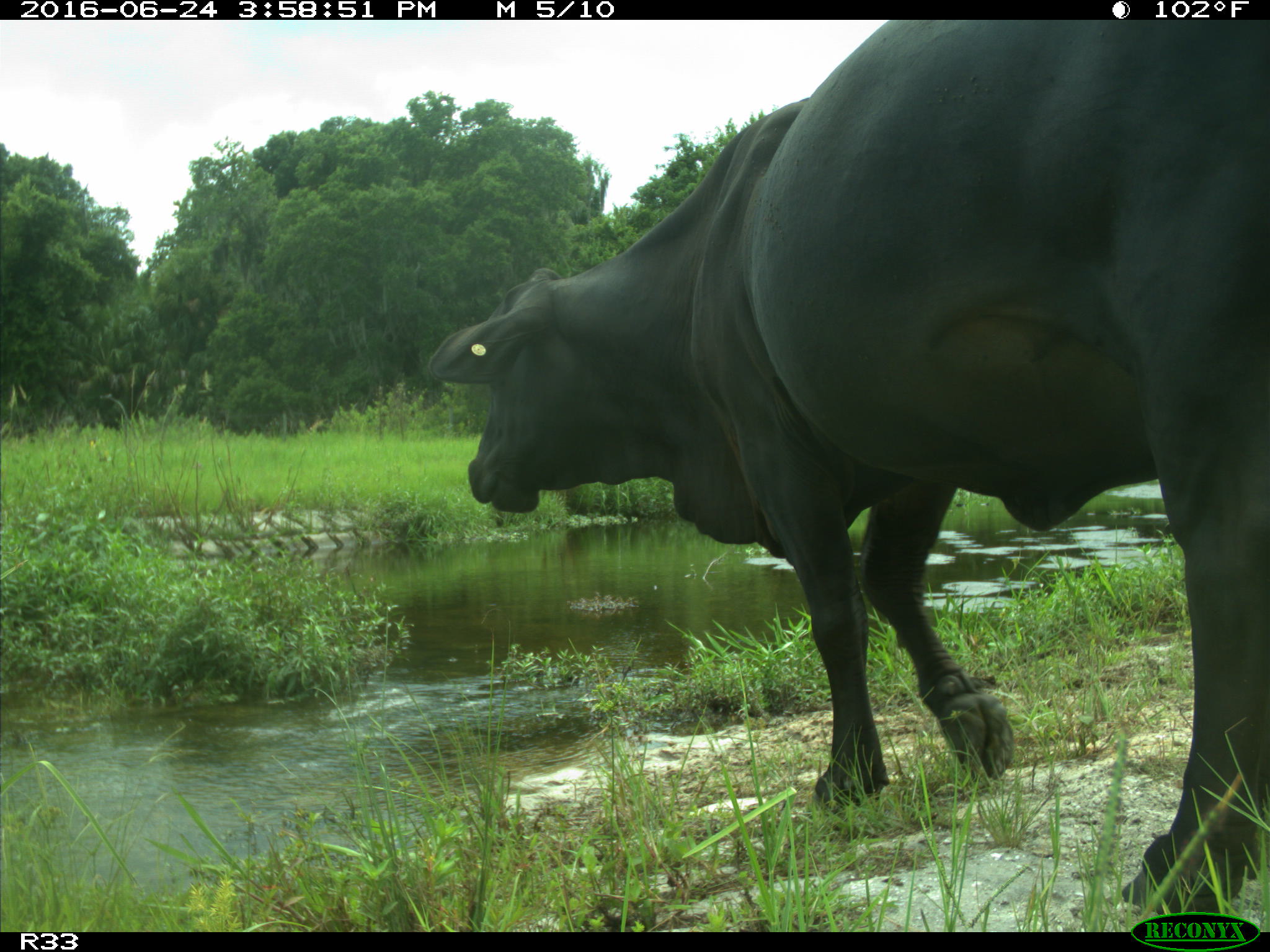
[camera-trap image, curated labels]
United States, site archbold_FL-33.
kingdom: Animalia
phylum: Chordata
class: Mammalia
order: Artiodactyla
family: Bovidae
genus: Bos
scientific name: Bos taurus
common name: domestic cow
Bos taurus (domestic cow).